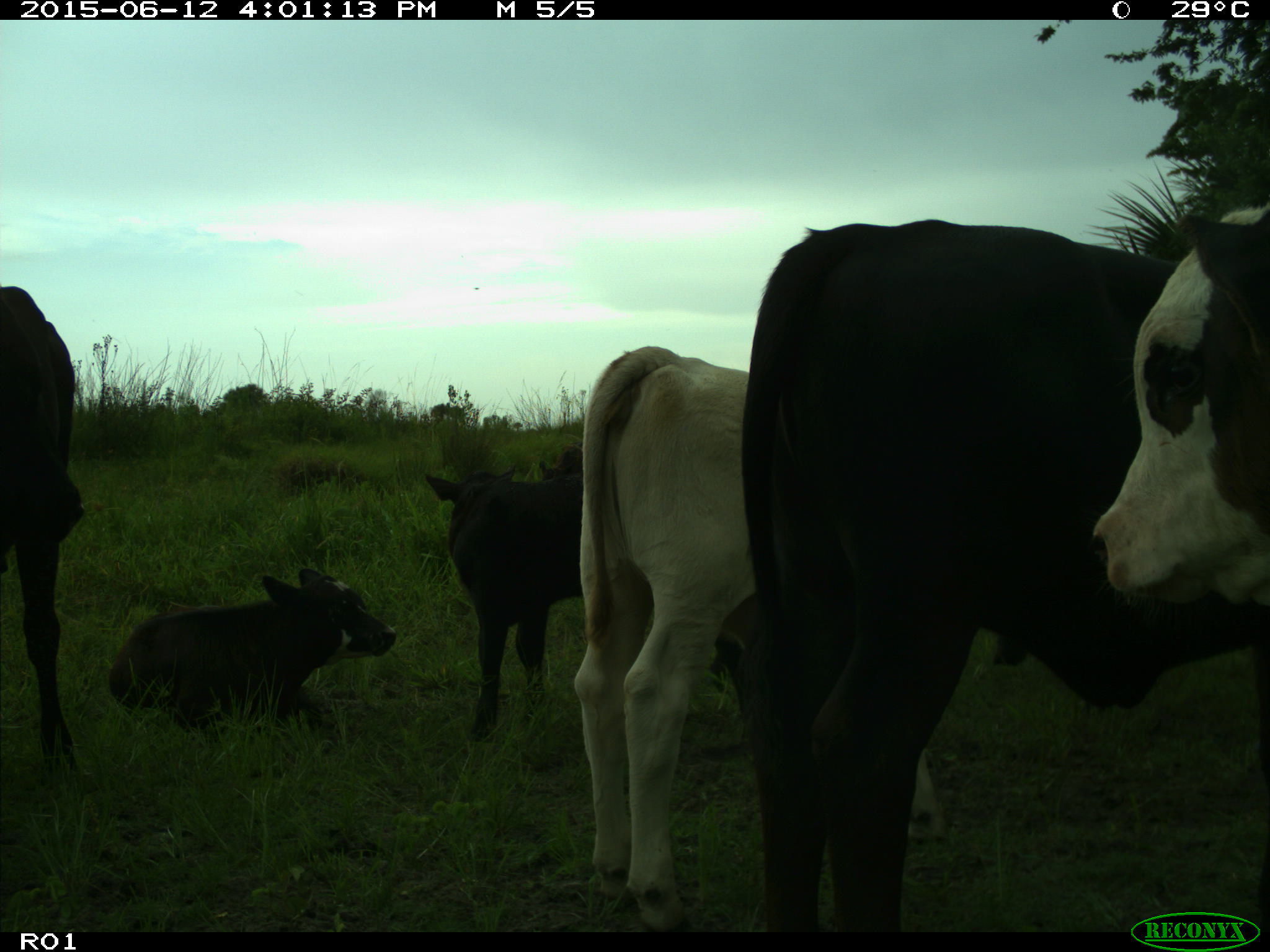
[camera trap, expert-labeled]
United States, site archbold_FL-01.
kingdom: Animalia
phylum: Chordata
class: Mammalia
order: Artiodactyla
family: Bovidae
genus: Bos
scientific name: Bos taurus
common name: domestic cow